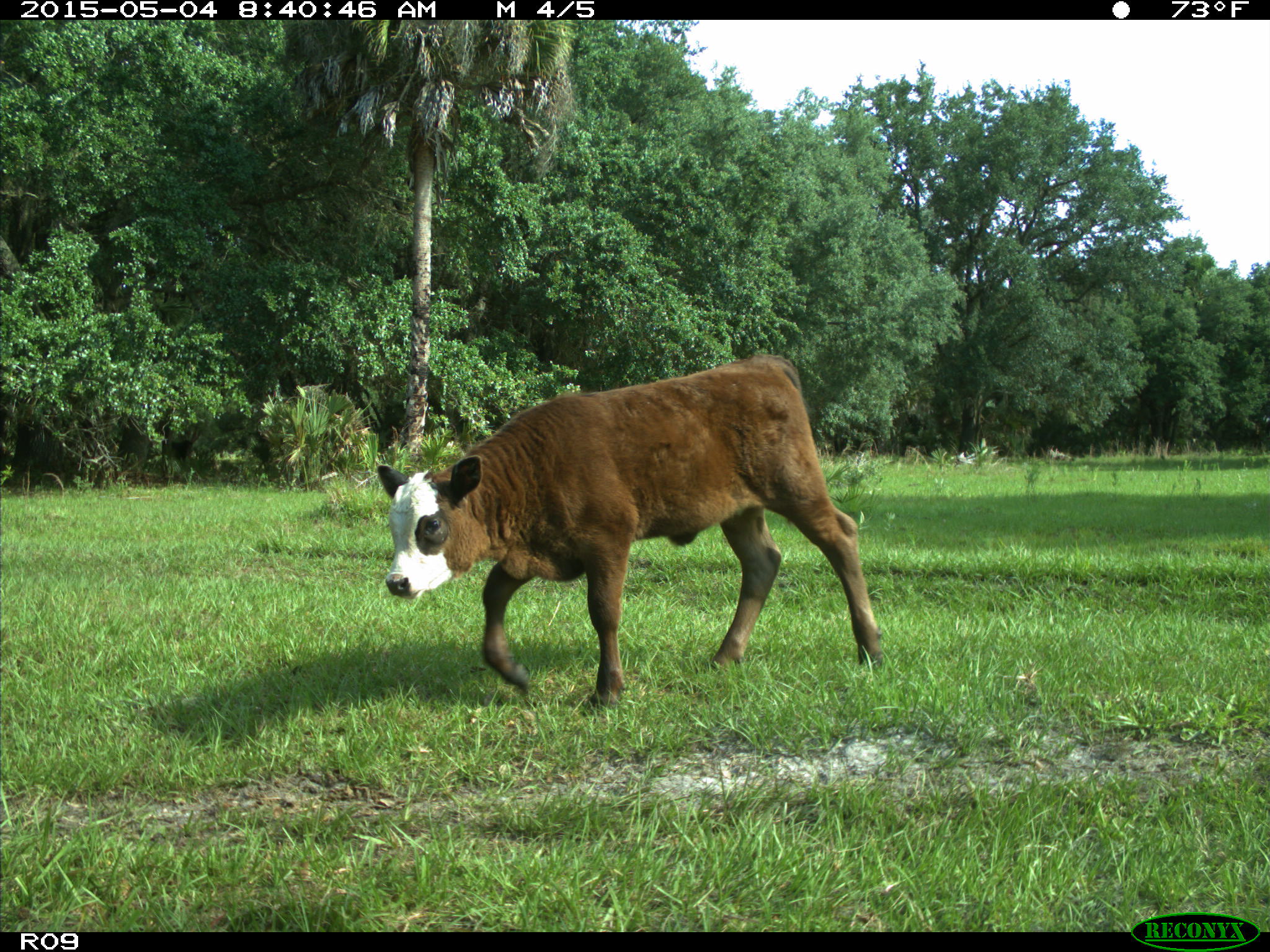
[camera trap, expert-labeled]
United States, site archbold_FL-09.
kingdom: Animalia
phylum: Chordata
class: Mammalia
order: Artiodactyla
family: Bovidae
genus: Bos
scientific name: Bos taurus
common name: domestic cow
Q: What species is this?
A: Bos taurus (domestic cow).